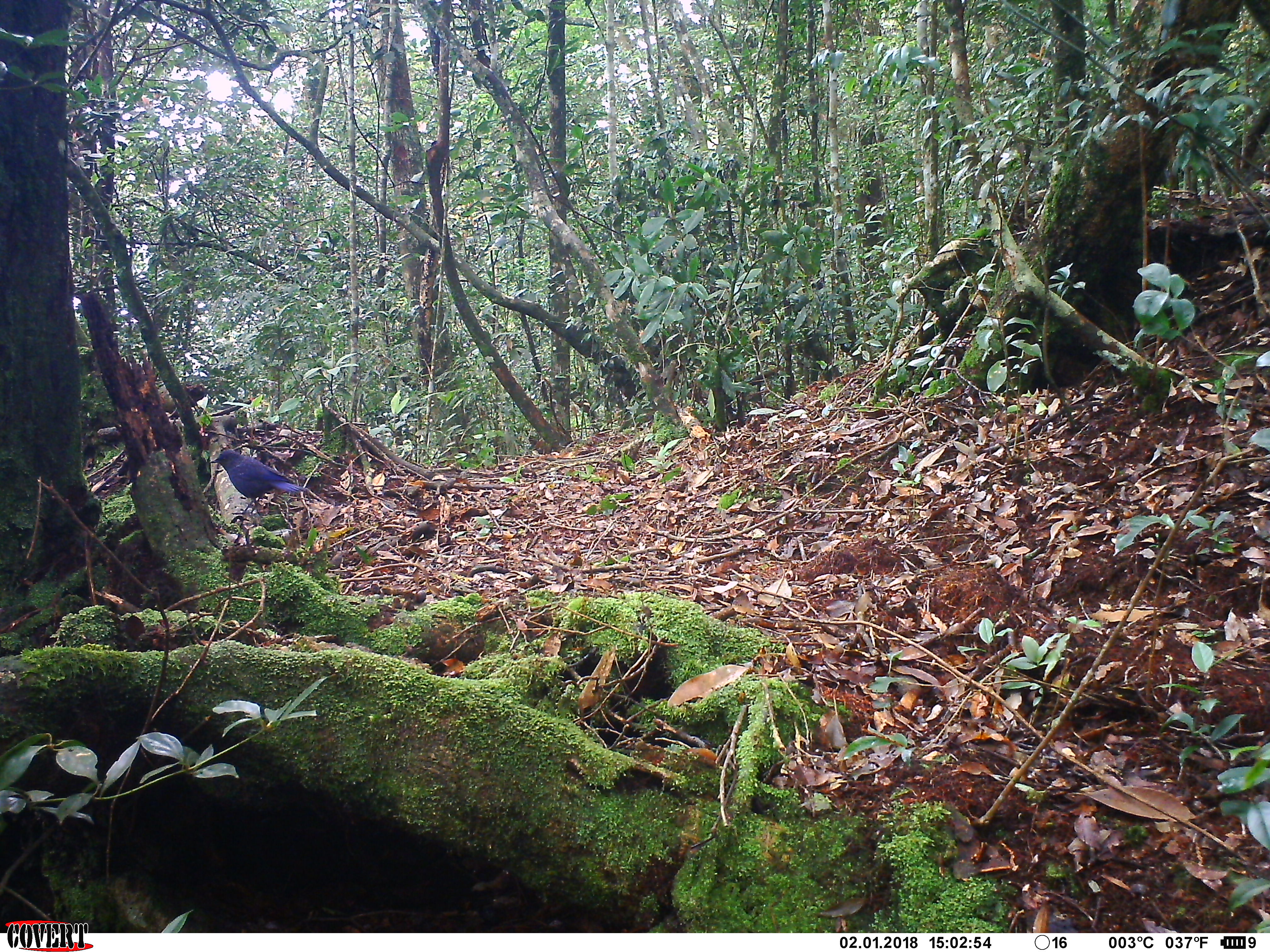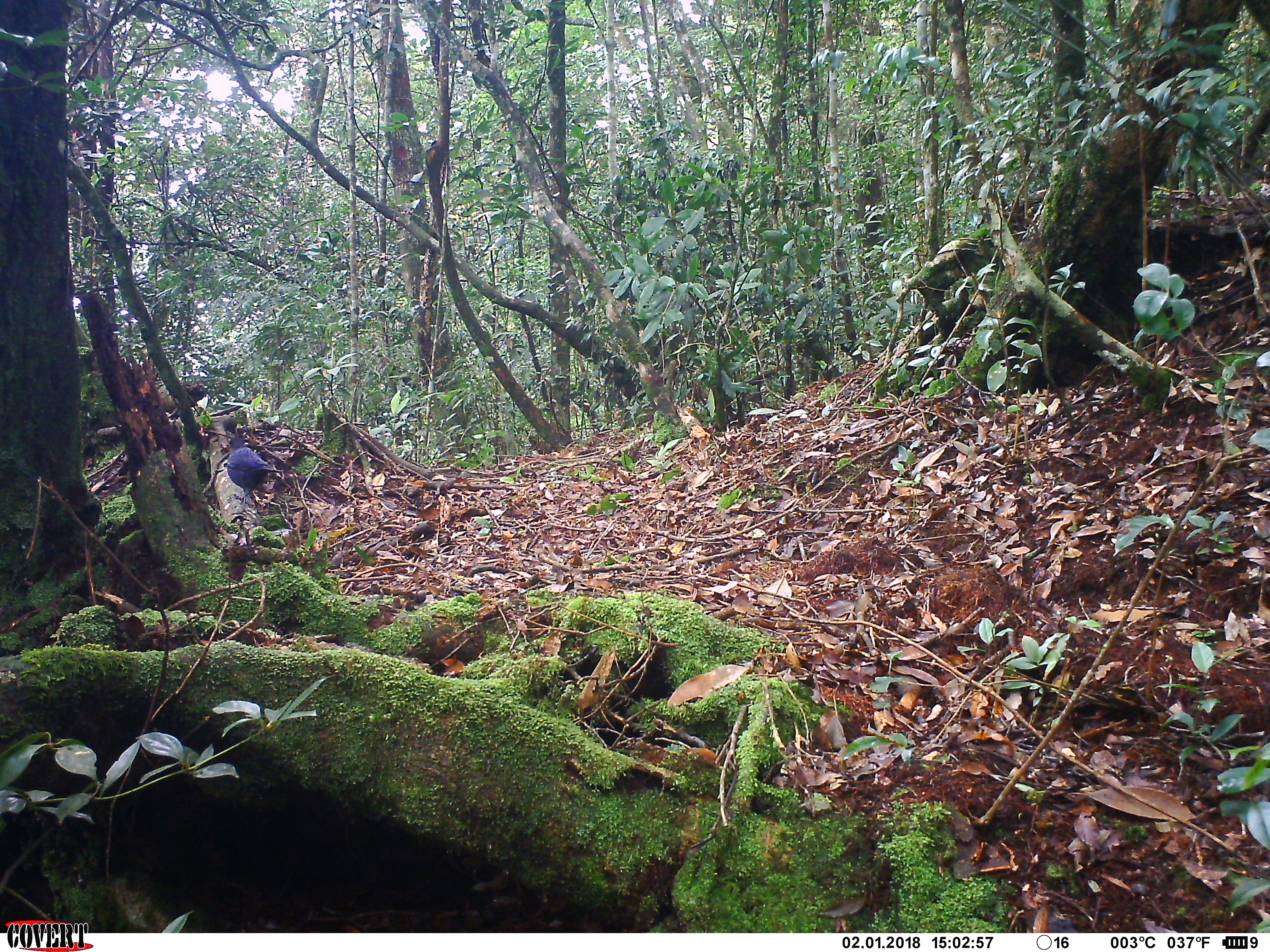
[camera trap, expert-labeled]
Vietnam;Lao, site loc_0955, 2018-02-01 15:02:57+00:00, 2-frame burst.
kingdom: Animalia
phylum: Chordata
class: Aves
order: Passeriformes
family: Muscicapidae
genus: Myophonus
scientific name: Myophonus caeruleus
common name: blue whistling thrush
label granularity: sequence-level